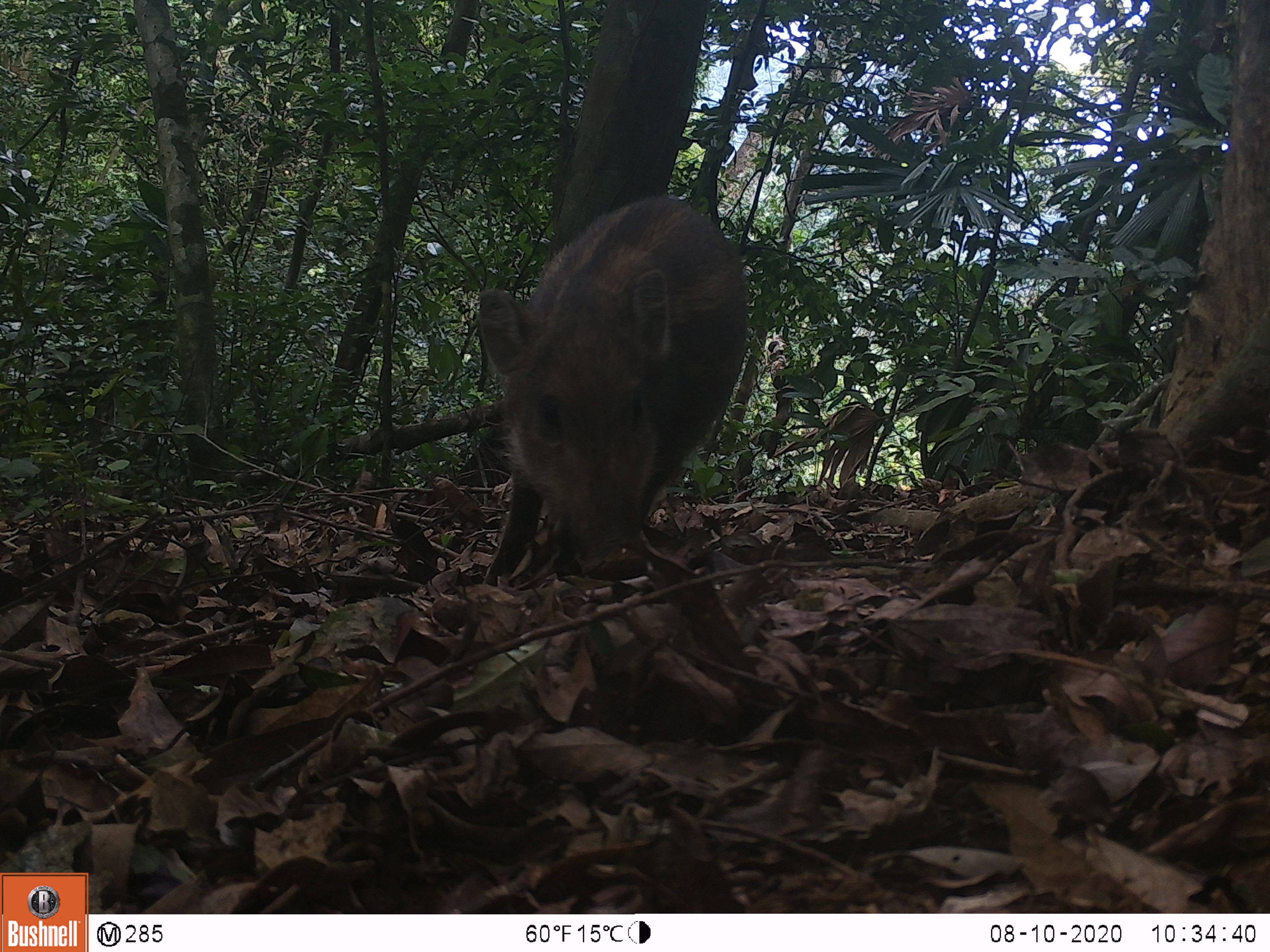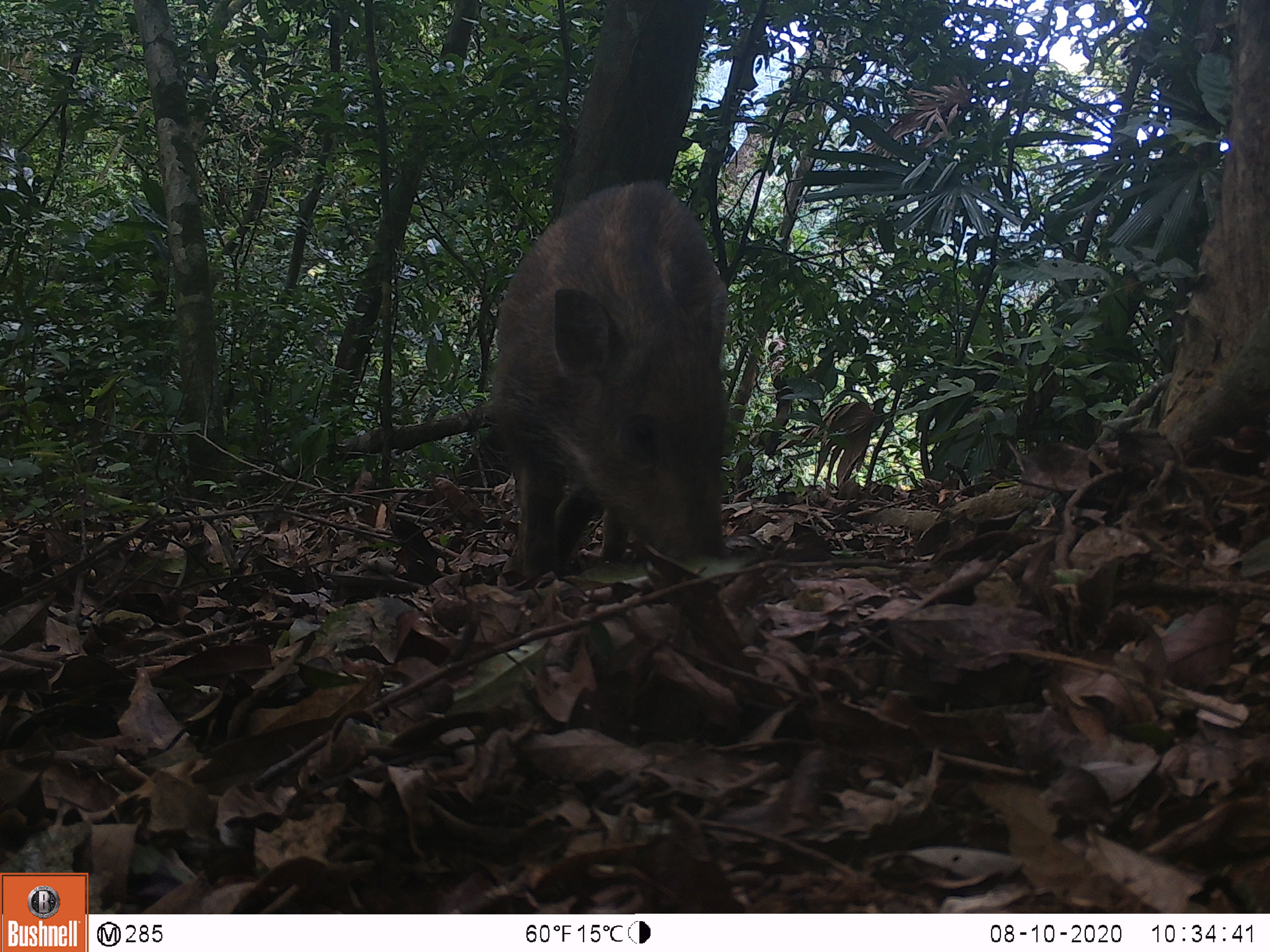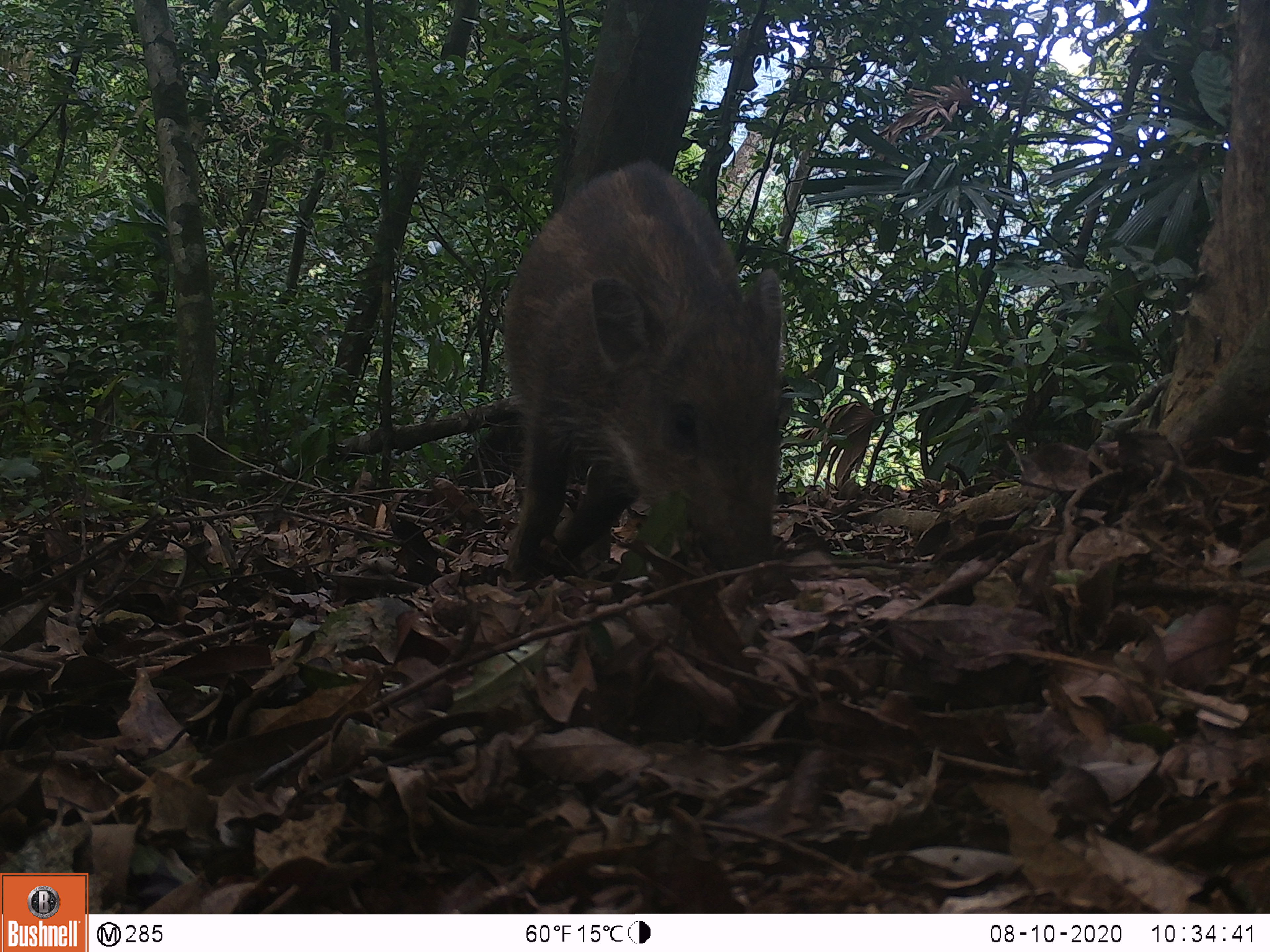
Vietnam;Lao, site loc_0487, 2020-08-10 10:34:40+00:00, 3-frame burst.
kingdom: Animalia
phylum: Chordata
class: Mammalia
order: Artiodactyla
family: Suidae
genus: Sus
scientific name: Sus scrofa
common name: eurasian wild pig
Eurasian wild pig (Sus scrofa). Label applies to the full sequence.